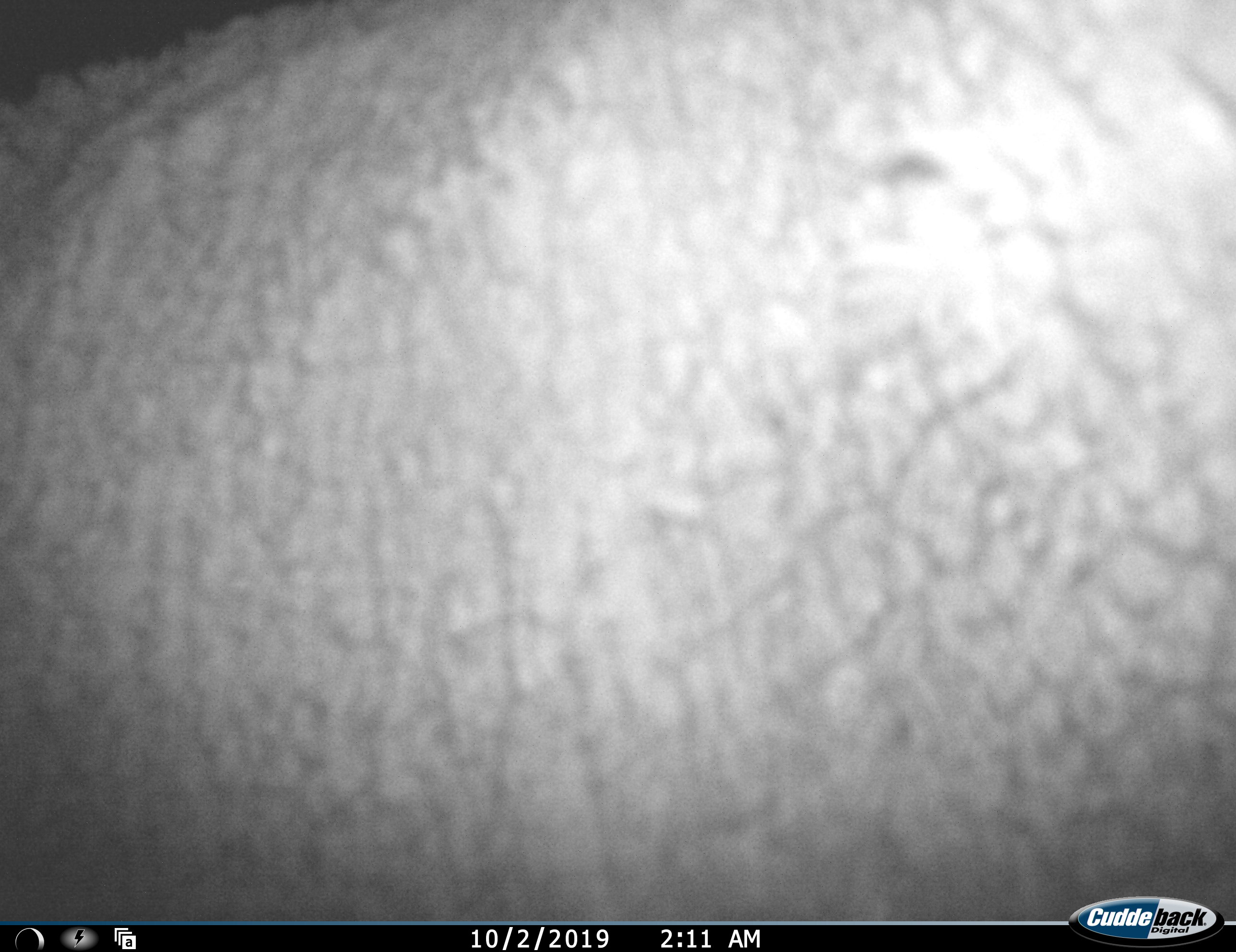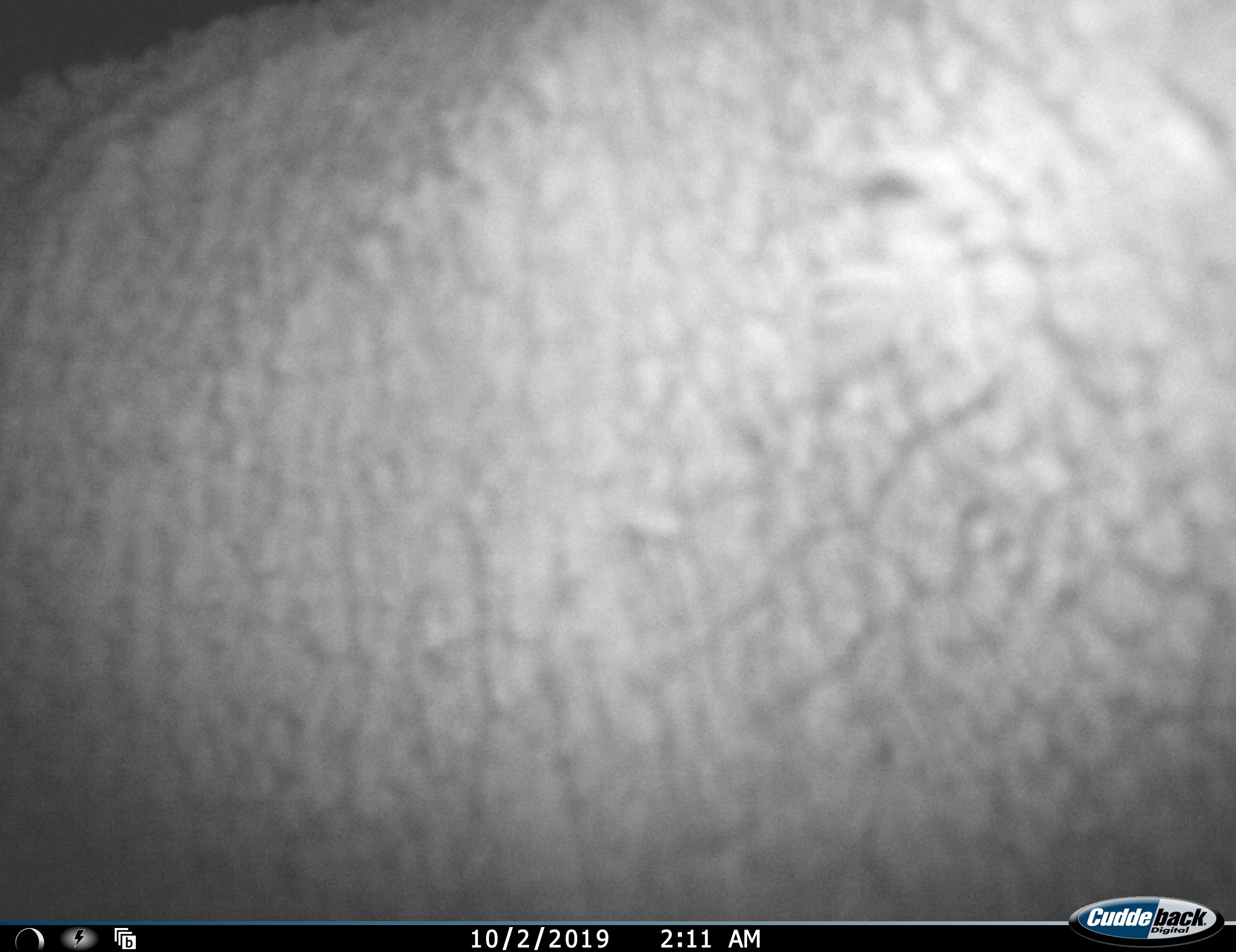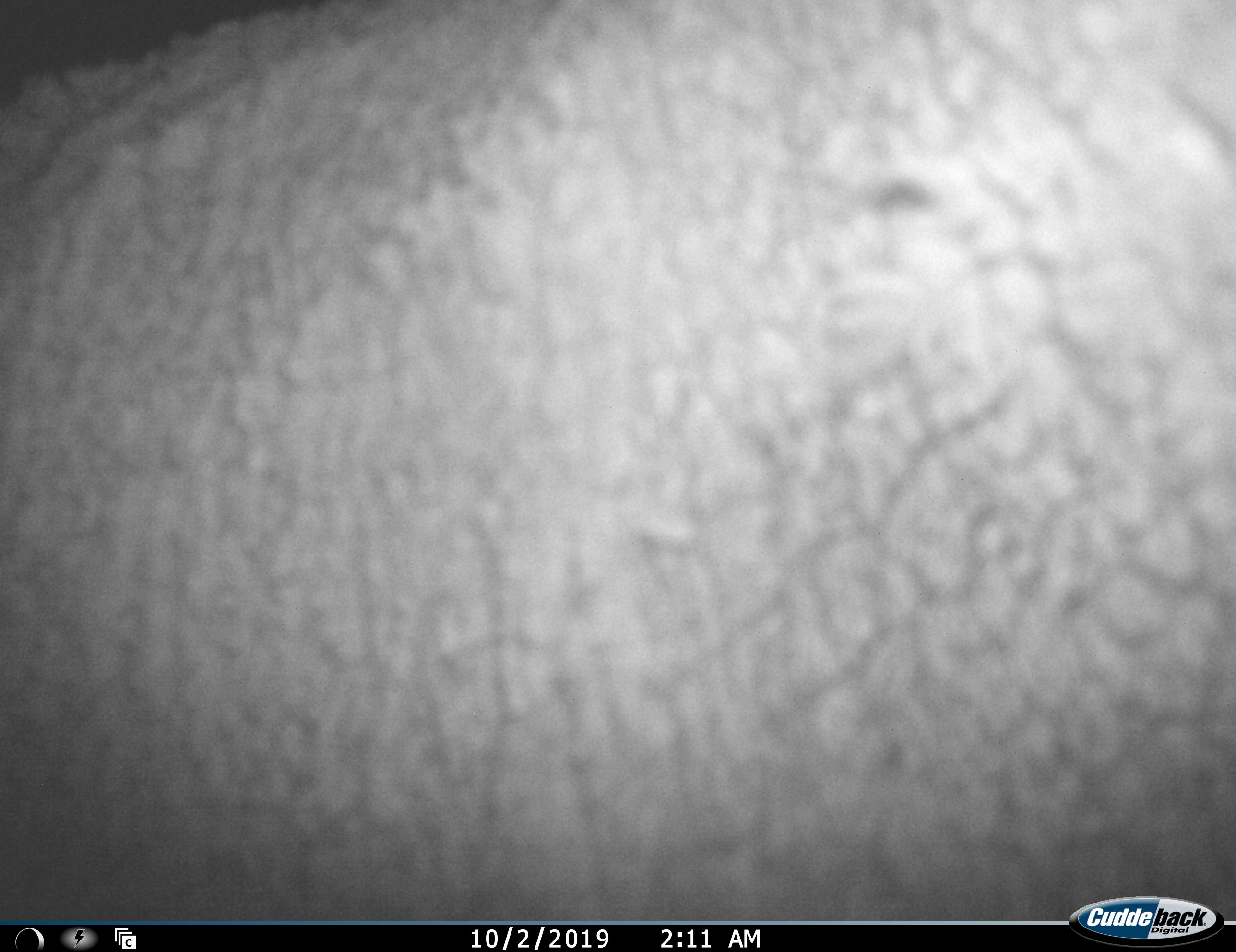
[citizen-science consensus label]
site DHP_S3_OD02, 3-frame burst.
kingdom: Animalia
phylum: Chordata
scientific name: Vertebrata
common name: domestic animal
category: domesticanimal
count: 1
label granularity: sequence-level